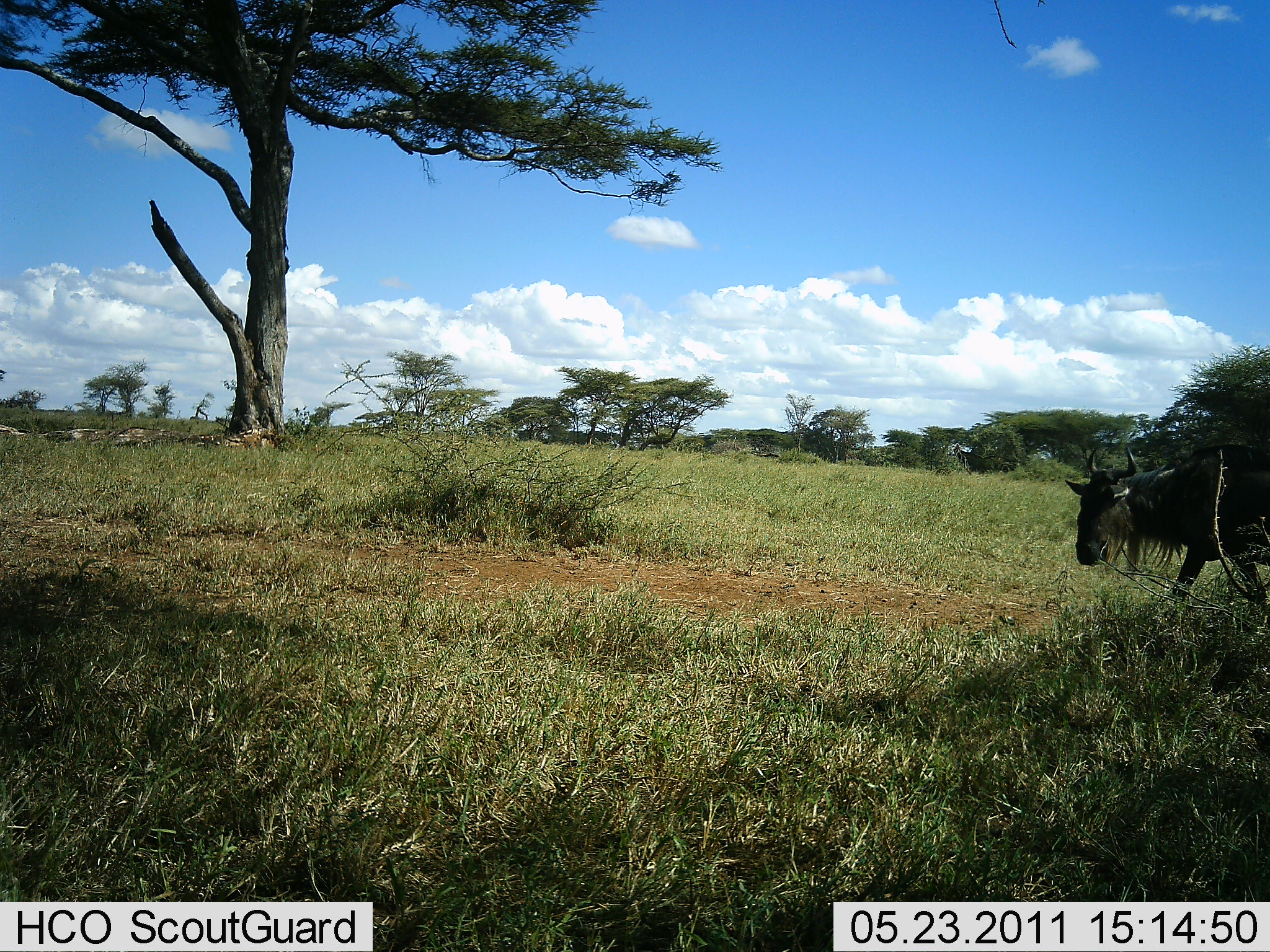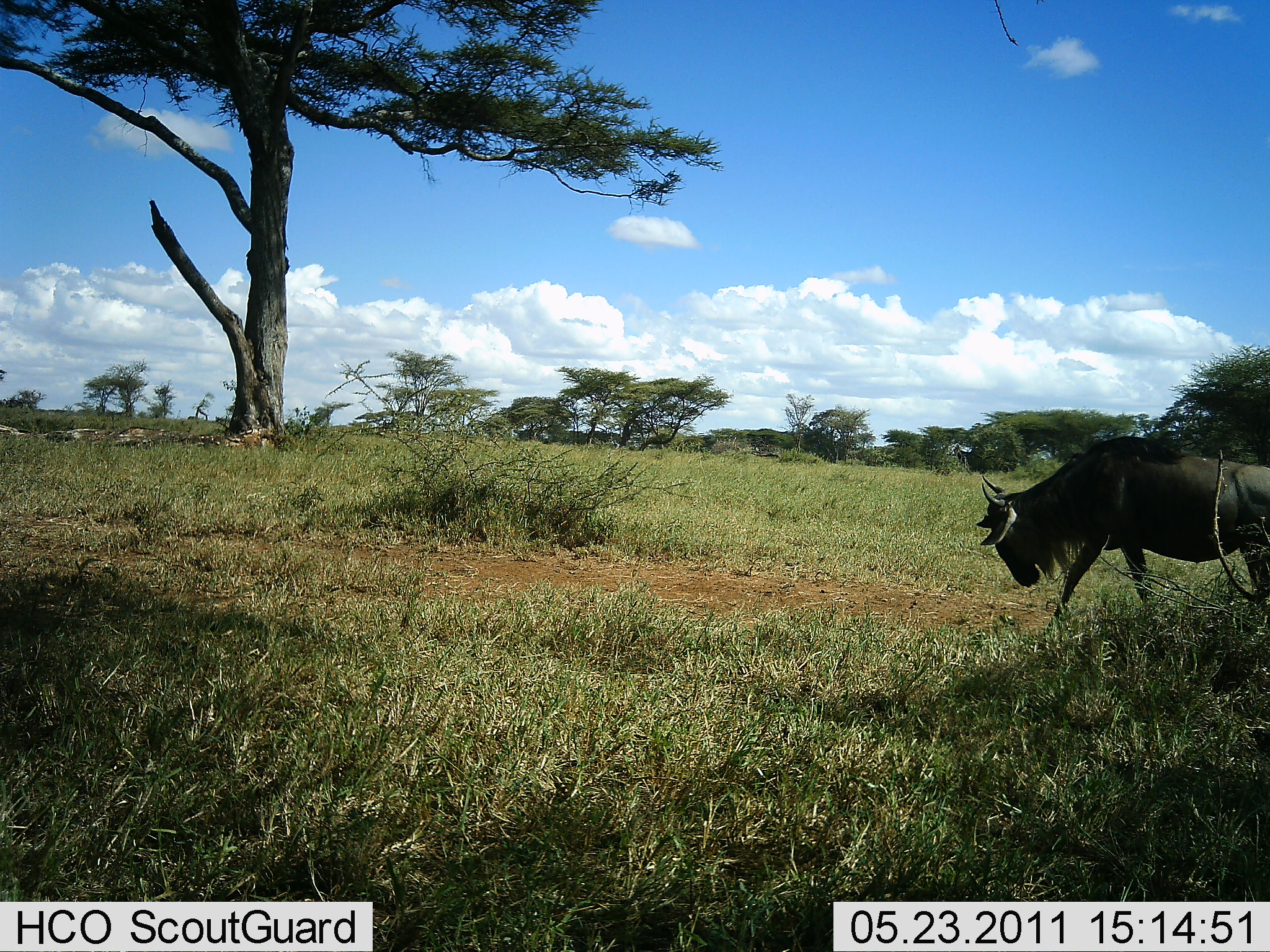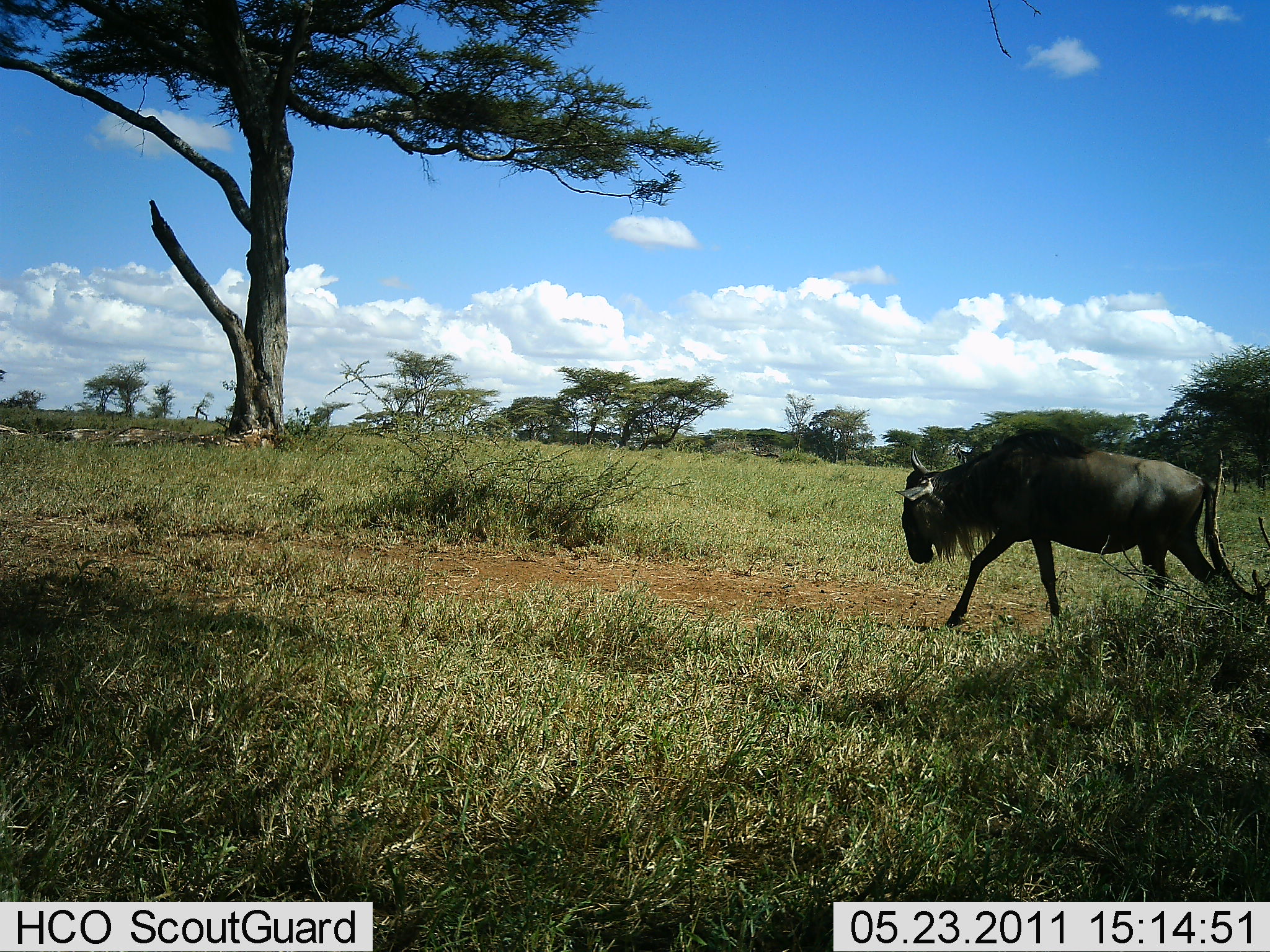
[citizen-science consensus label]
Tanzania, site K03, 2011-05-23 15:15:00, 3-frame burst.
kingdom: Animalia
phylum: Chordata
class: Mammalia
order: Artiodactyla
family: Bovidae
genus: Connochaetes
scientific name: Connochaetes taurinus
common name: blue wildebeest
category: wildebeest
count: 1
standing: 0%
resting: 0%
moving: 100%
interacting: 0%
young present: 0%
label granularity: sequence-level